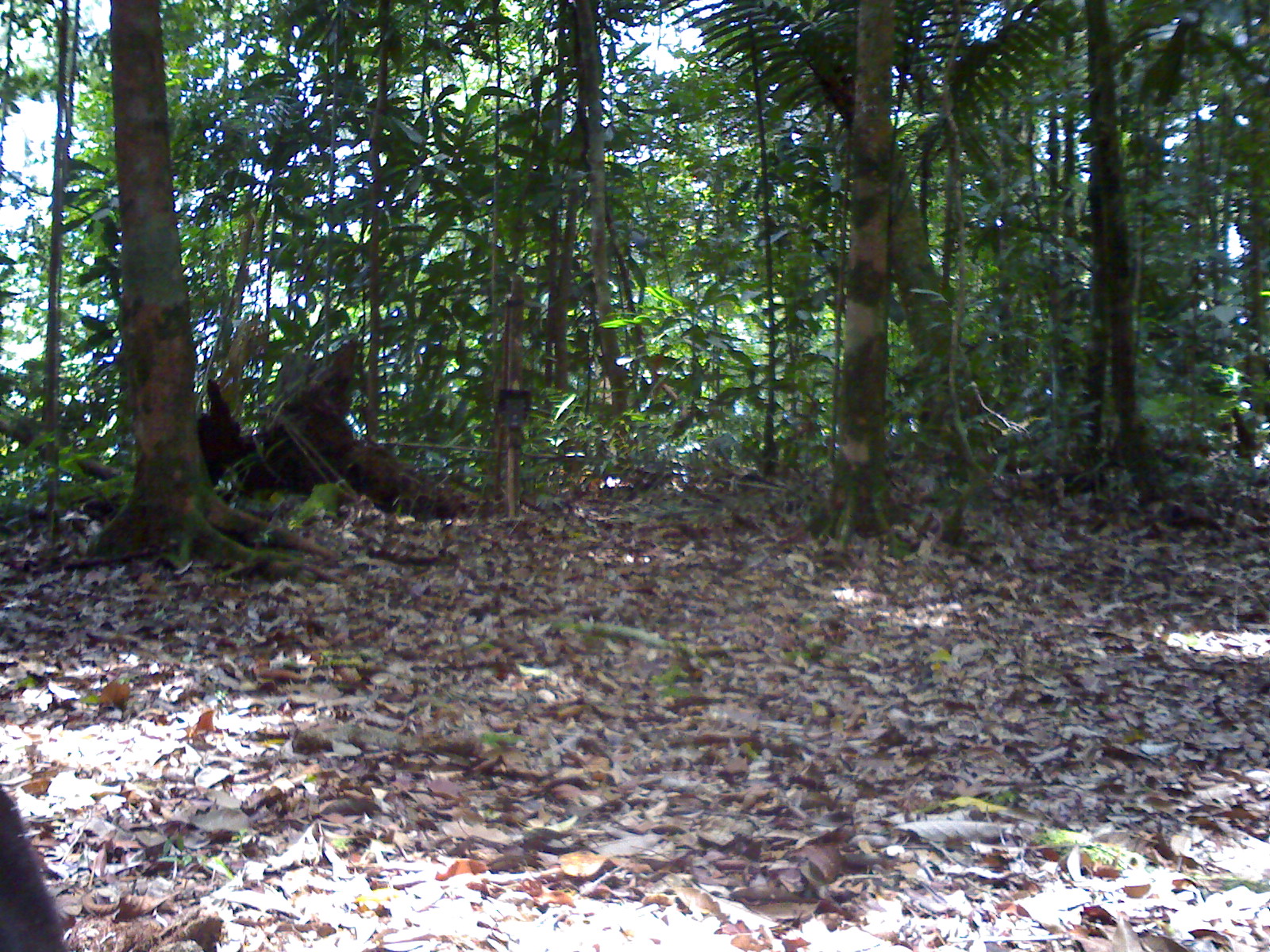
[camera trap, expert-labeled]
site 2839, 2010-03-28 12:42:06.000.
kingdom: Animalia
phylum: Chordata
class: Mammalia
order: Carnivora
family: Ursidae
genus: Helarctos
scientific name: Helarctos malayanus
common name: sun bear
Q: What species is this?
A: Helarctos malayanus (sun bear).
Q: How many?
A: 1.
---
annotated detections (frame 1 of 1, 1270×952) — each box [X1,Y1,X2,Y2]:
helarctos malayanus: [0,783,69,951]